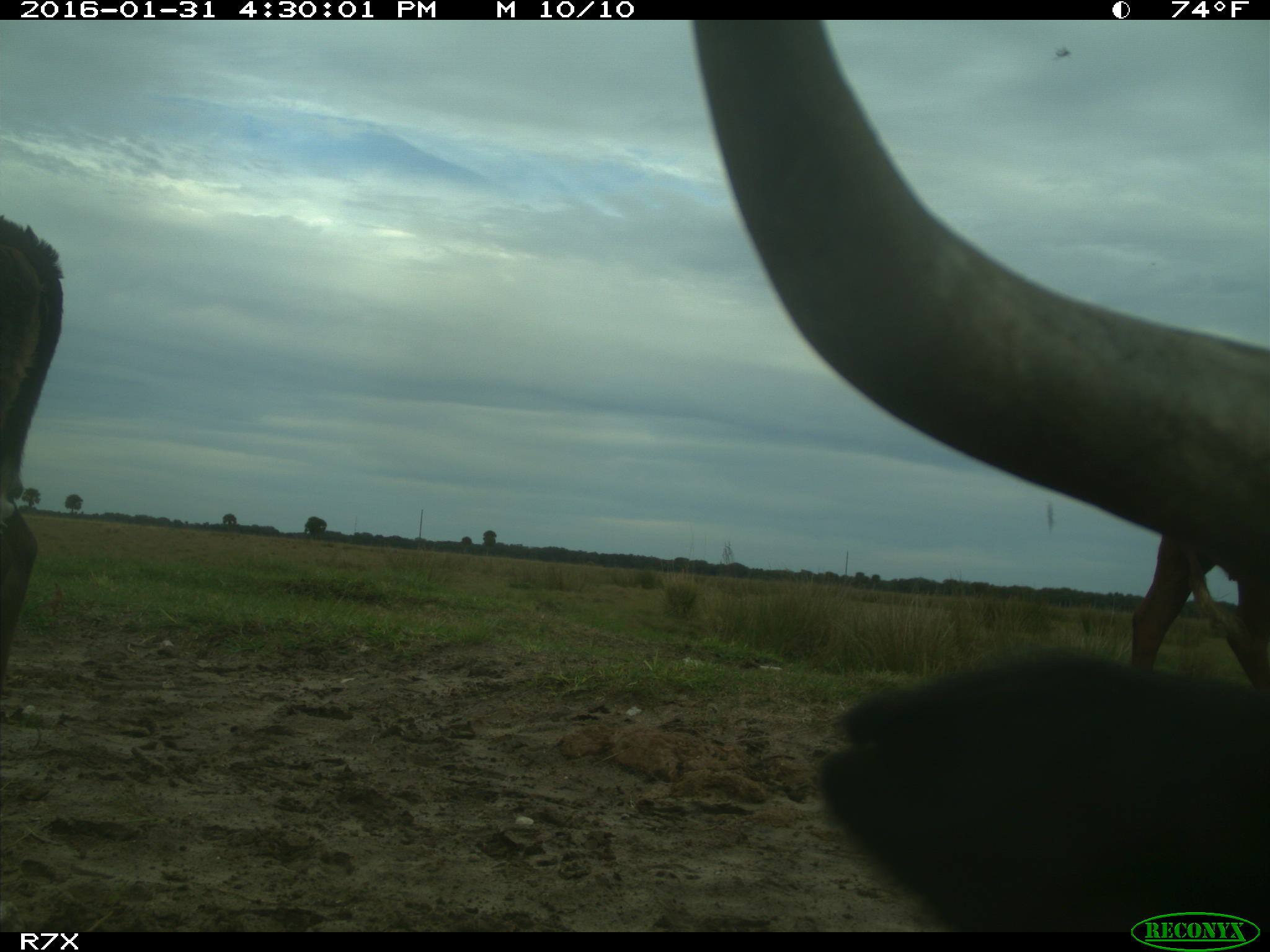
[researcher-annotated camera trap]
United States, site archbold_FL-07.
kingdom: Animalia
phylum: Chordata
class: Mammalia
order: Artiodactyla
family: Bovidae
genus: Bos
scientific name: Bos taurus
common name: domestic cow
Bos taurus (domestic cow).